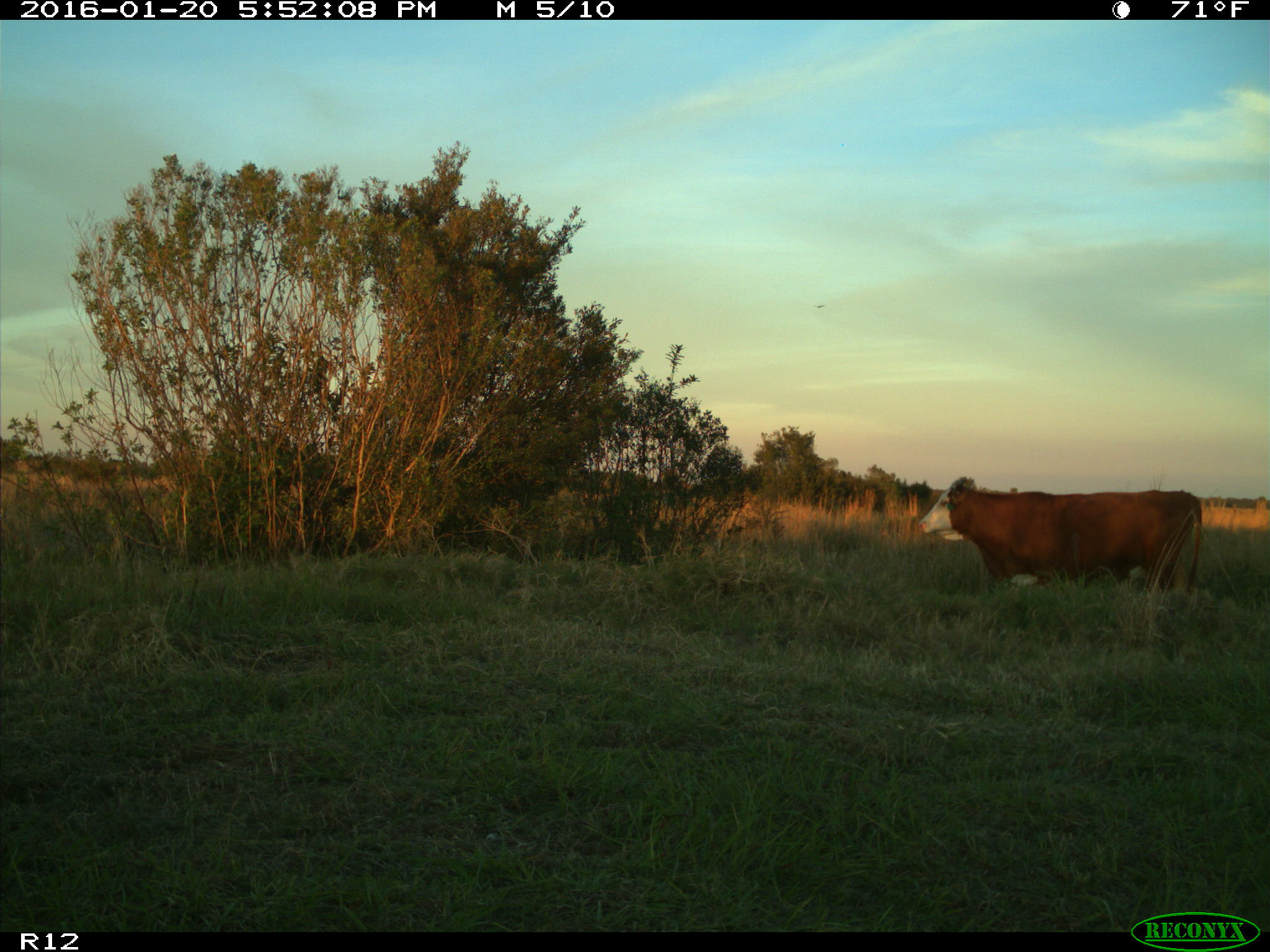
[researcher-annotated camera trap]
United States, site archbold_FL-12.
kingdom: Animalia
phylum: Chordata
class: Mammalia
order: Artiodactyla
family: Bovidae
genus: Bos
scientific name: Bos taurus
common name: domestic cow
Bos taurus (domestic cow).